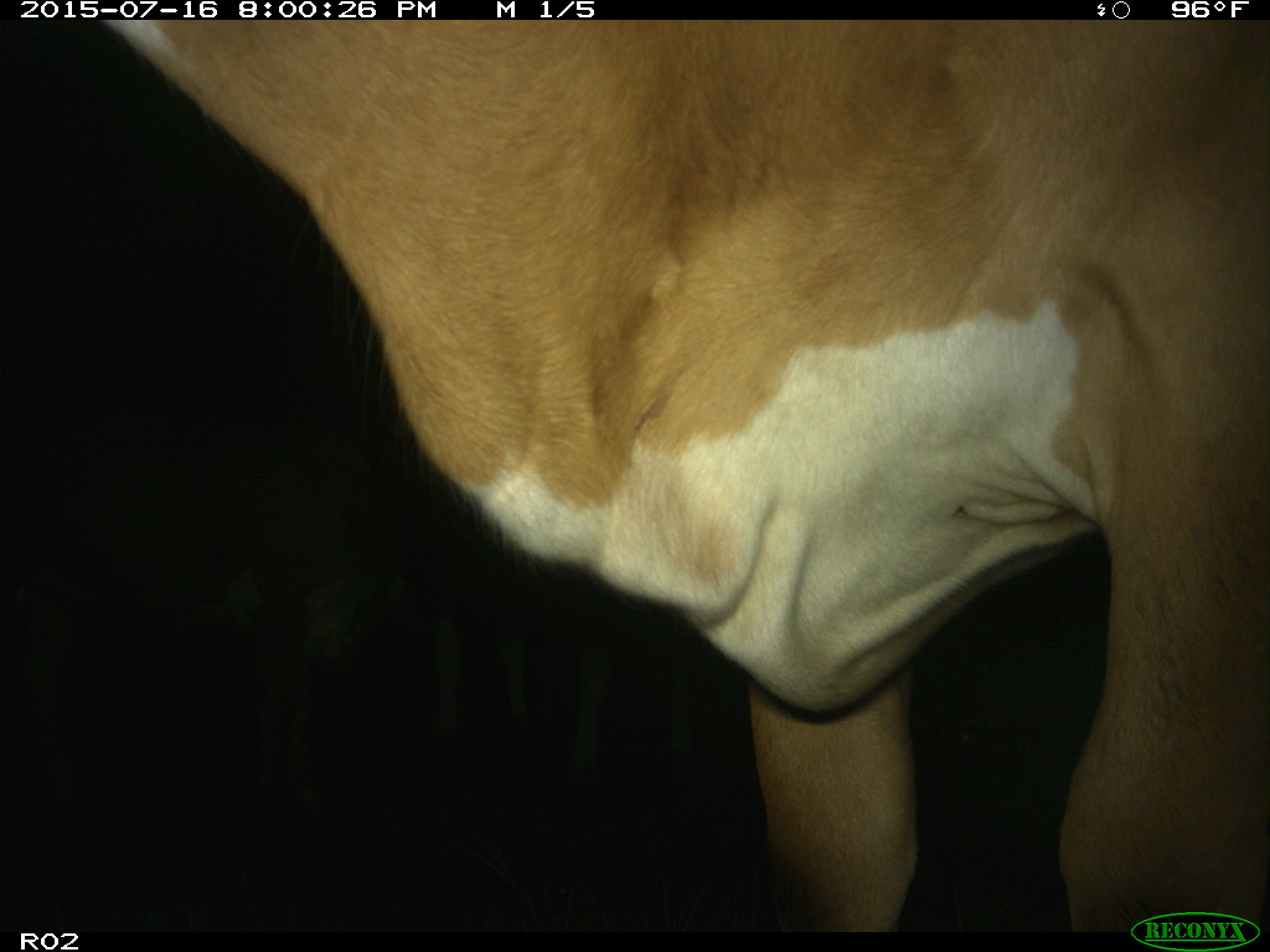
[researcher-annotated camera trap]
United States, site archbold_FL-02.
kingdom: Animalia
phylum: Chordata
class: Mammalia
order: Artiodactyla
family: Bovidae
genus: Bos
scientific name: Bos taurus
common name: domestic cow